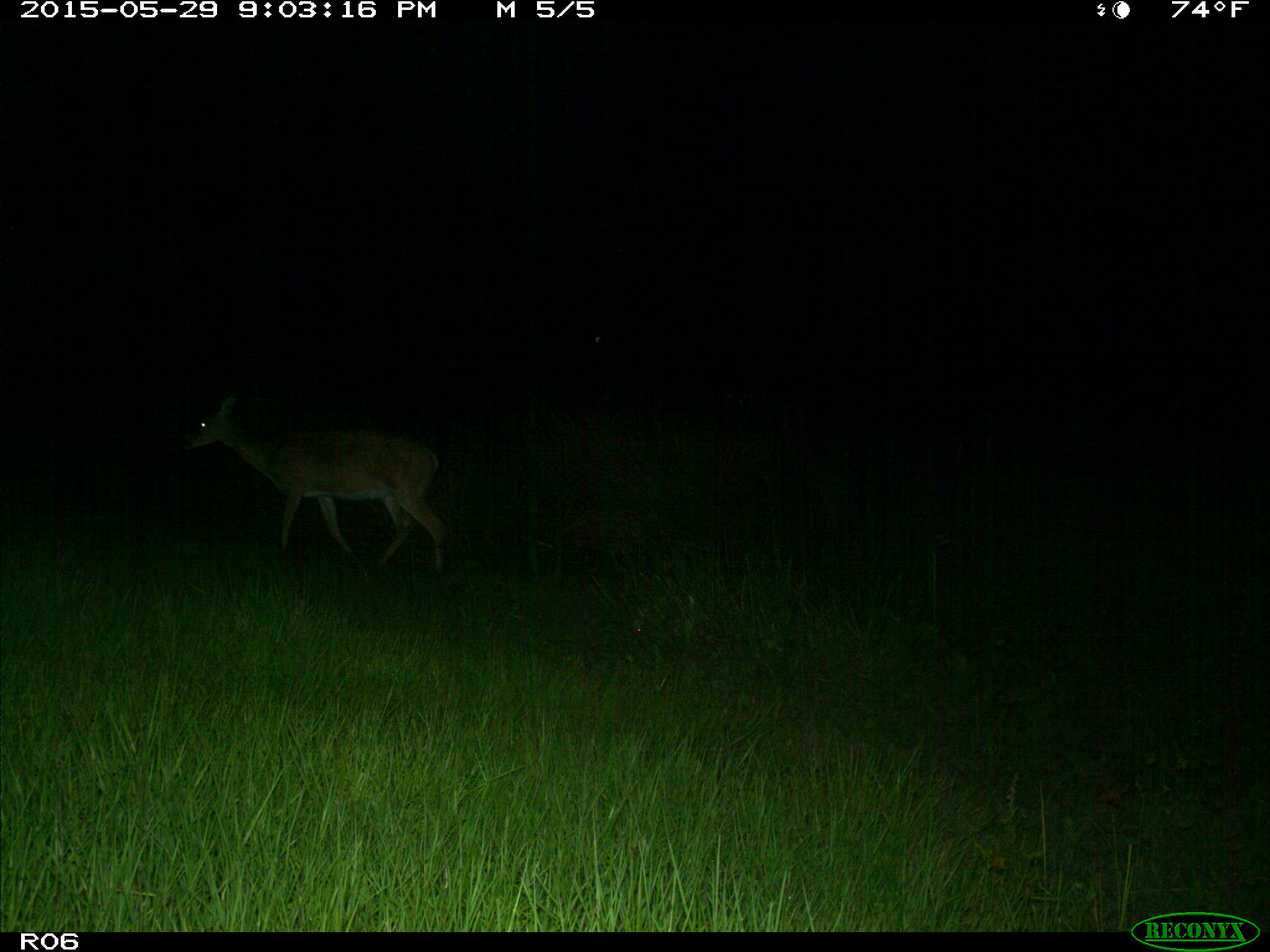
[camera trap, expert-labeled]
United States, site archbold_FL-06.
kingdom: Animalia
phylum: Chordata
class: Mammalia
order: Artiodactyla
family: Cervidae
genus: Odocoileus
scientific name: Odocoileus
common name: deer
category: unidentified deer